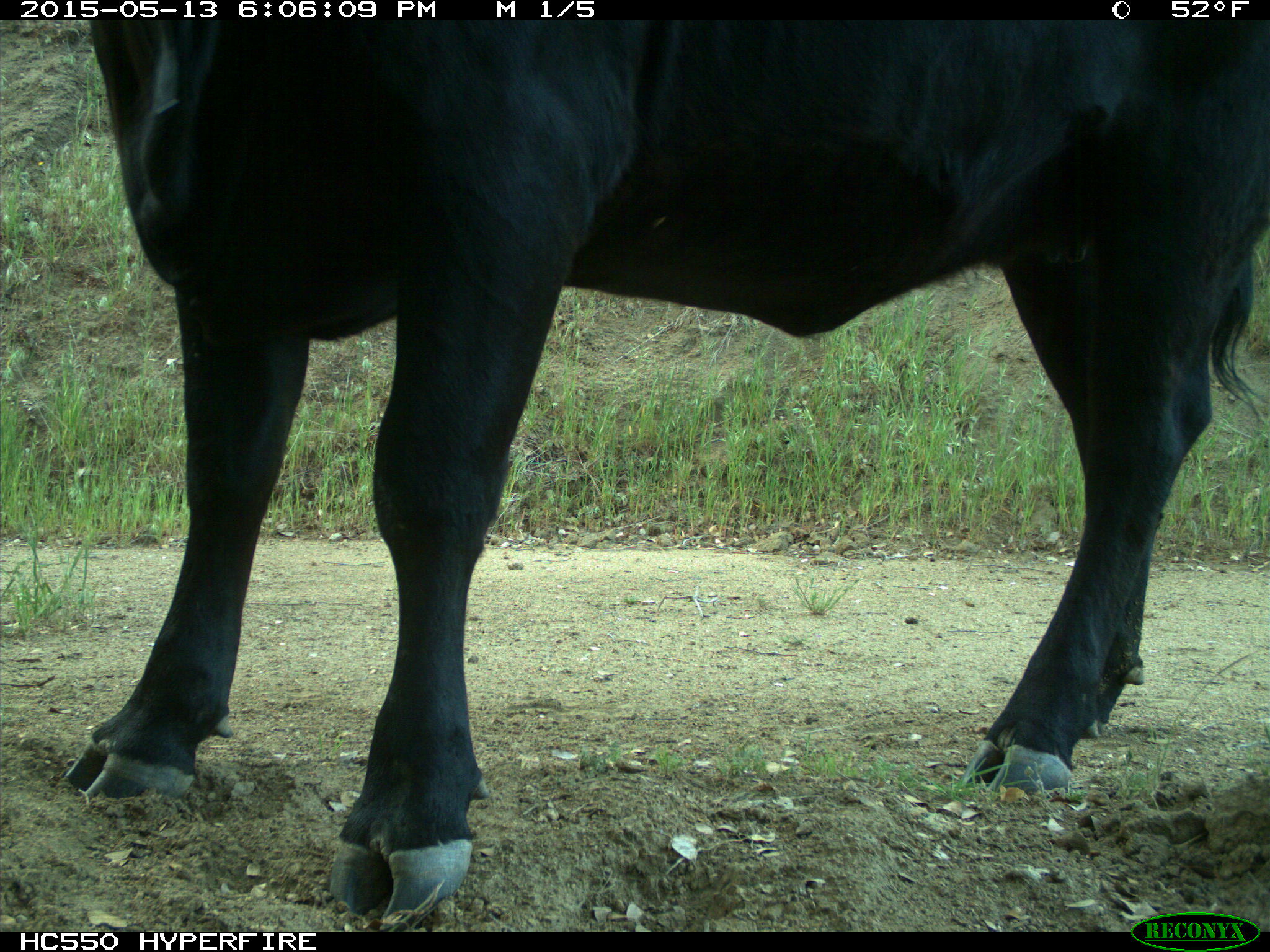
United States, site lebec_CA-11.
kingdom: Animalia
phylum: Chordata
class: Mammalia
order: Artiodactyla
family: Bovidae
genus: Bos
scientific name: Bos taurus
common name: domestic cow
Bos taurus (domestic cow).